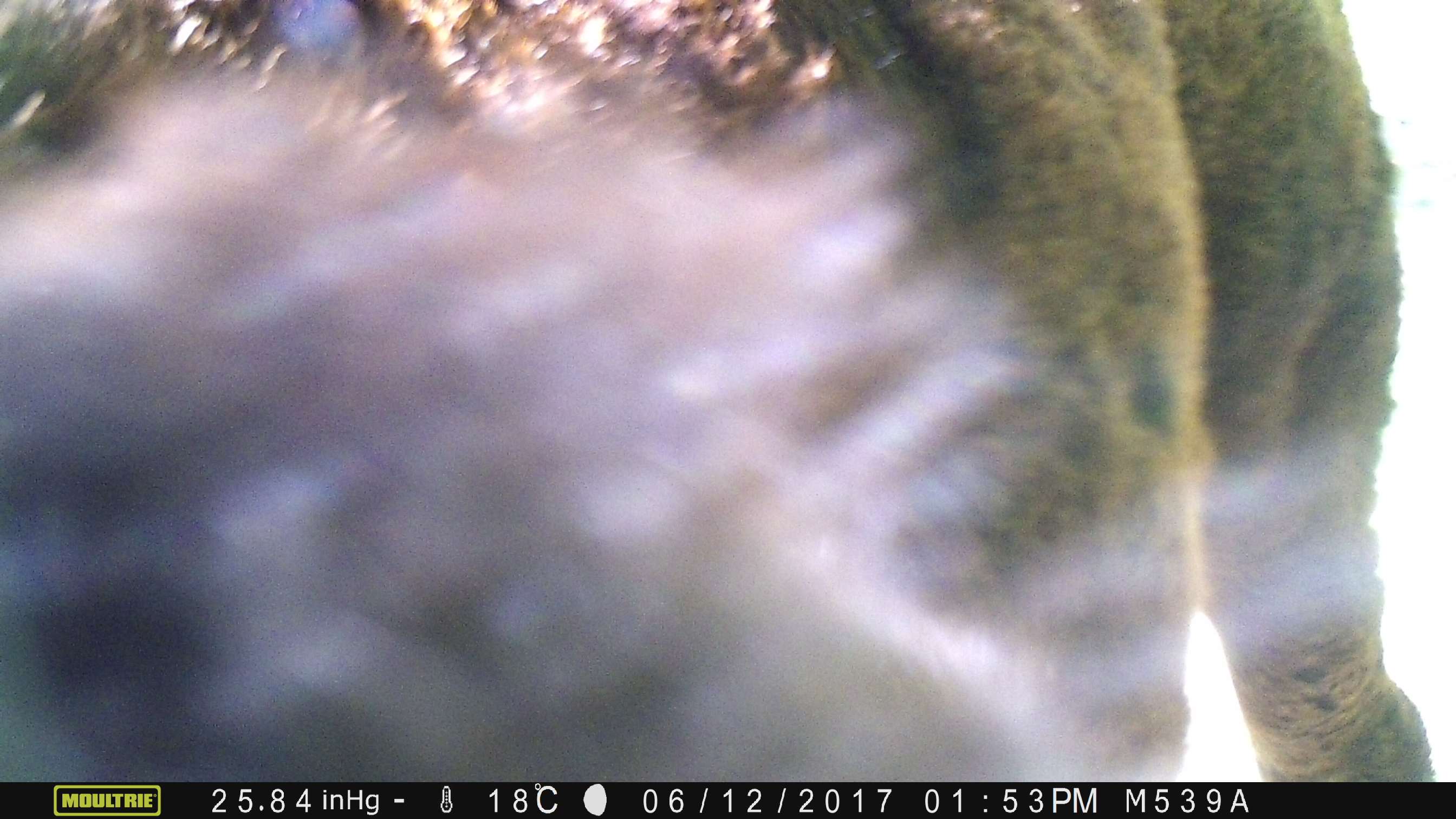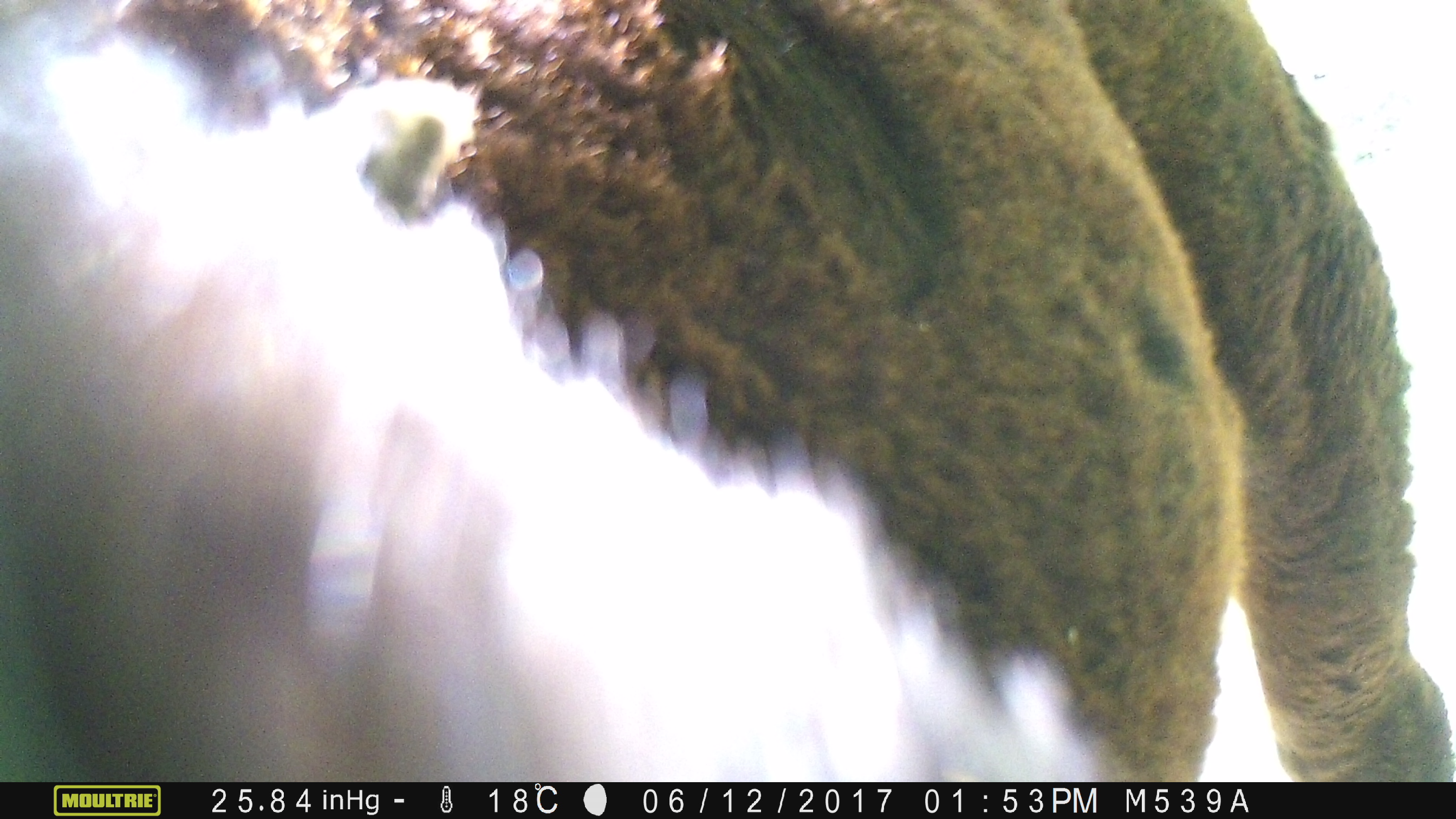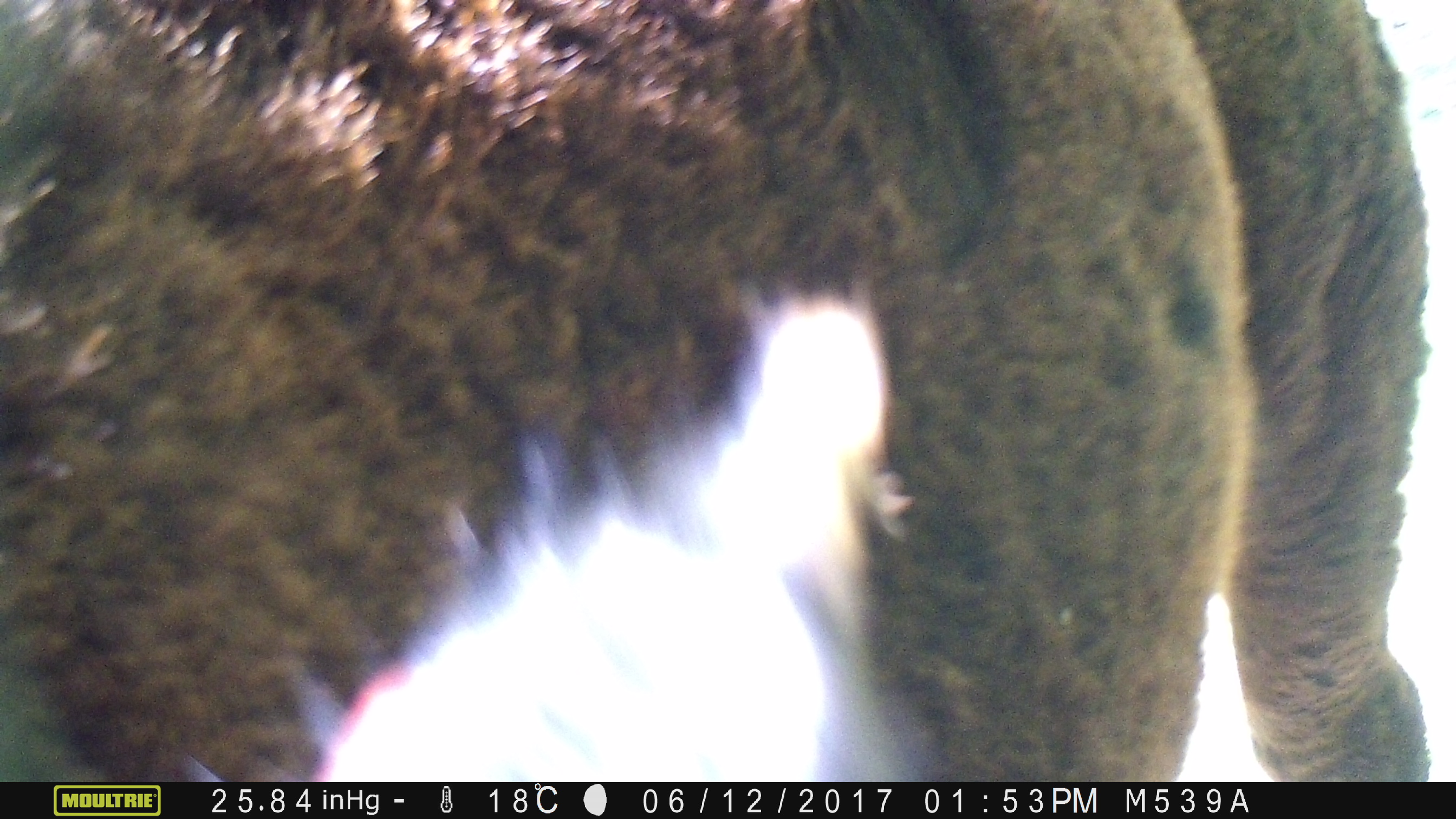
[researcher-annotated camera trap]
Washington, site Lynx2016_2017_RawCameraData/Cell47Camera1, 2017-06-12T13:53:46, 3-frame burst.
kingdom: Animalia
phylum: Chordata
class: Mammalia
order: Artiodactyla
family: Bovidae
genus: Bos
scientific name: Bos taurus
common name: domestic cattle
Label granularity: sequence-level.